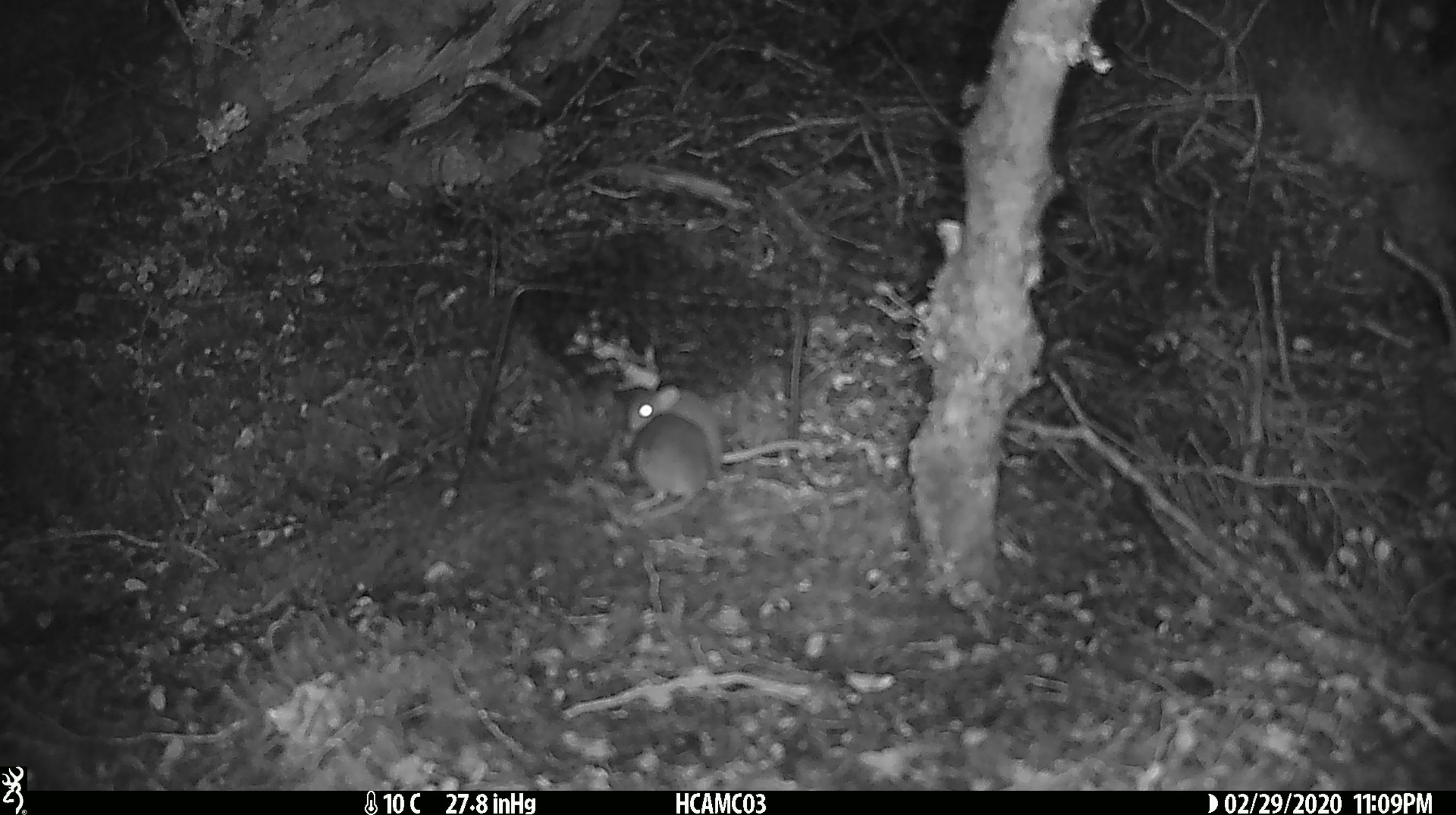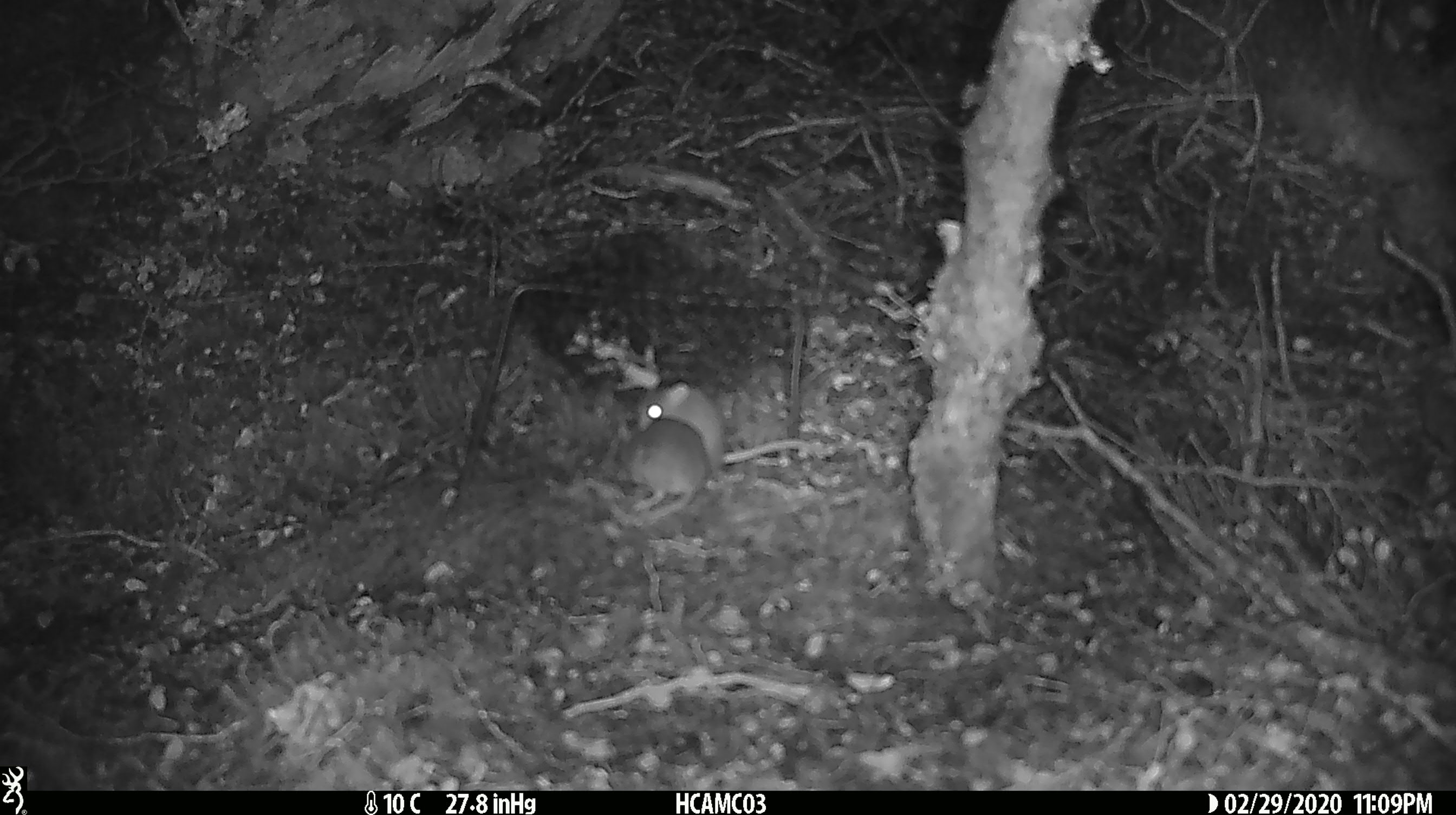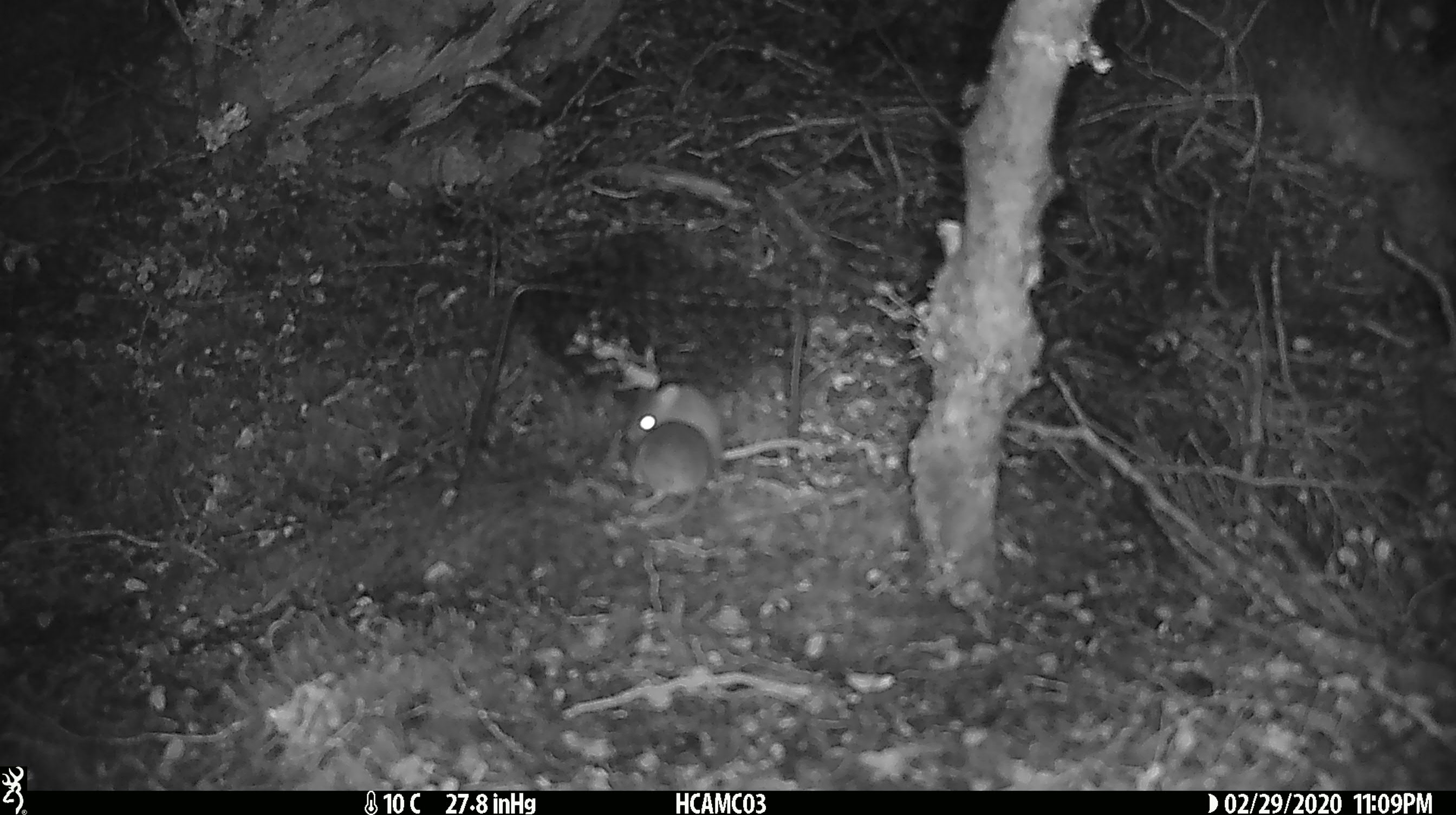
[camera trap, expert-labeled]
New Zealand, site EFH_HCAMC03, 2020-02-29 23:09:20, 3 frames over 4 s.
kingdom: Animalia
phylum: Chordata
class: Mammalia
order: Rodentia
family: Muridae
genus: Mus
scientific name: Mus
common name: mouse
Mouse (Mus).